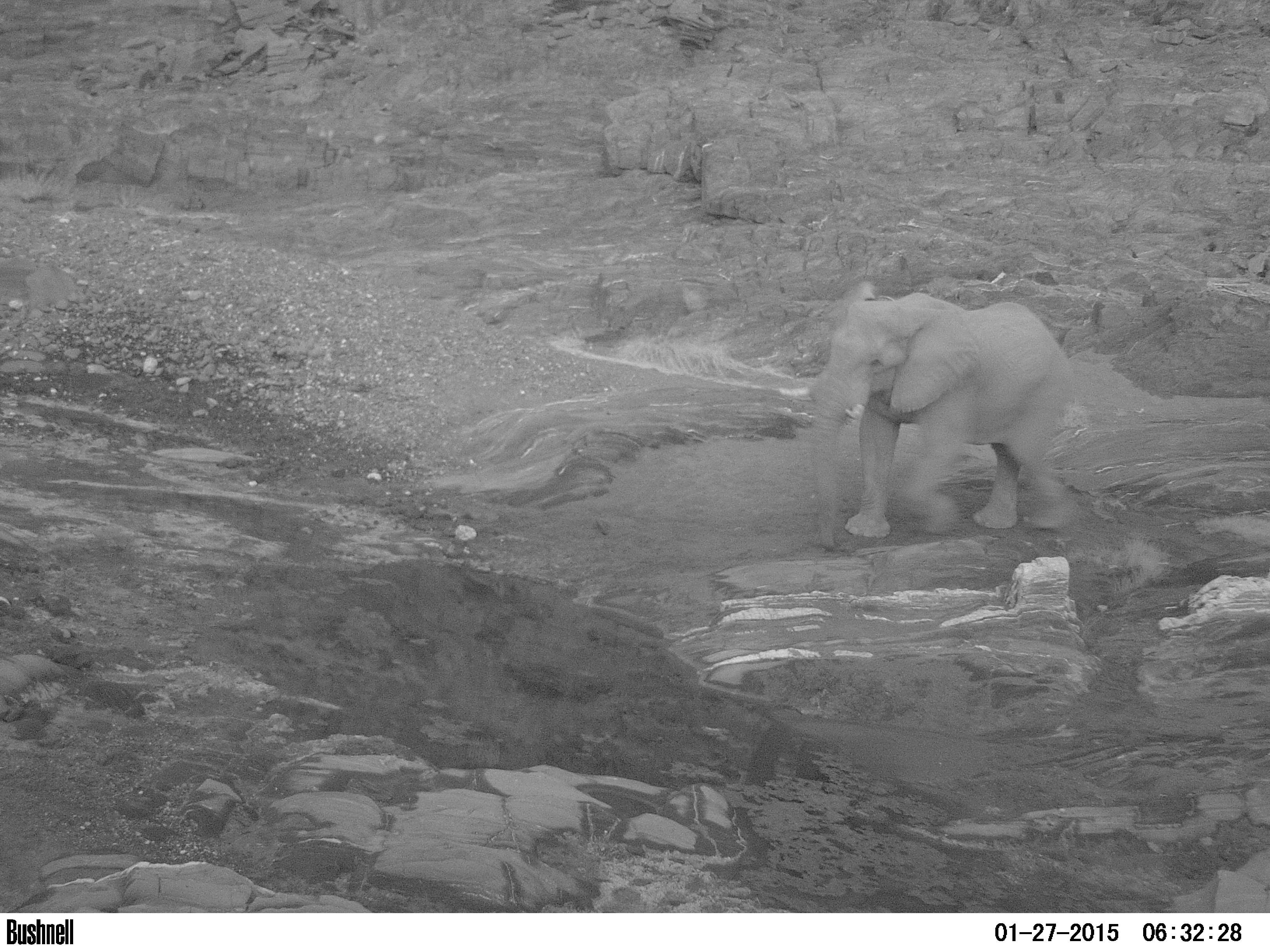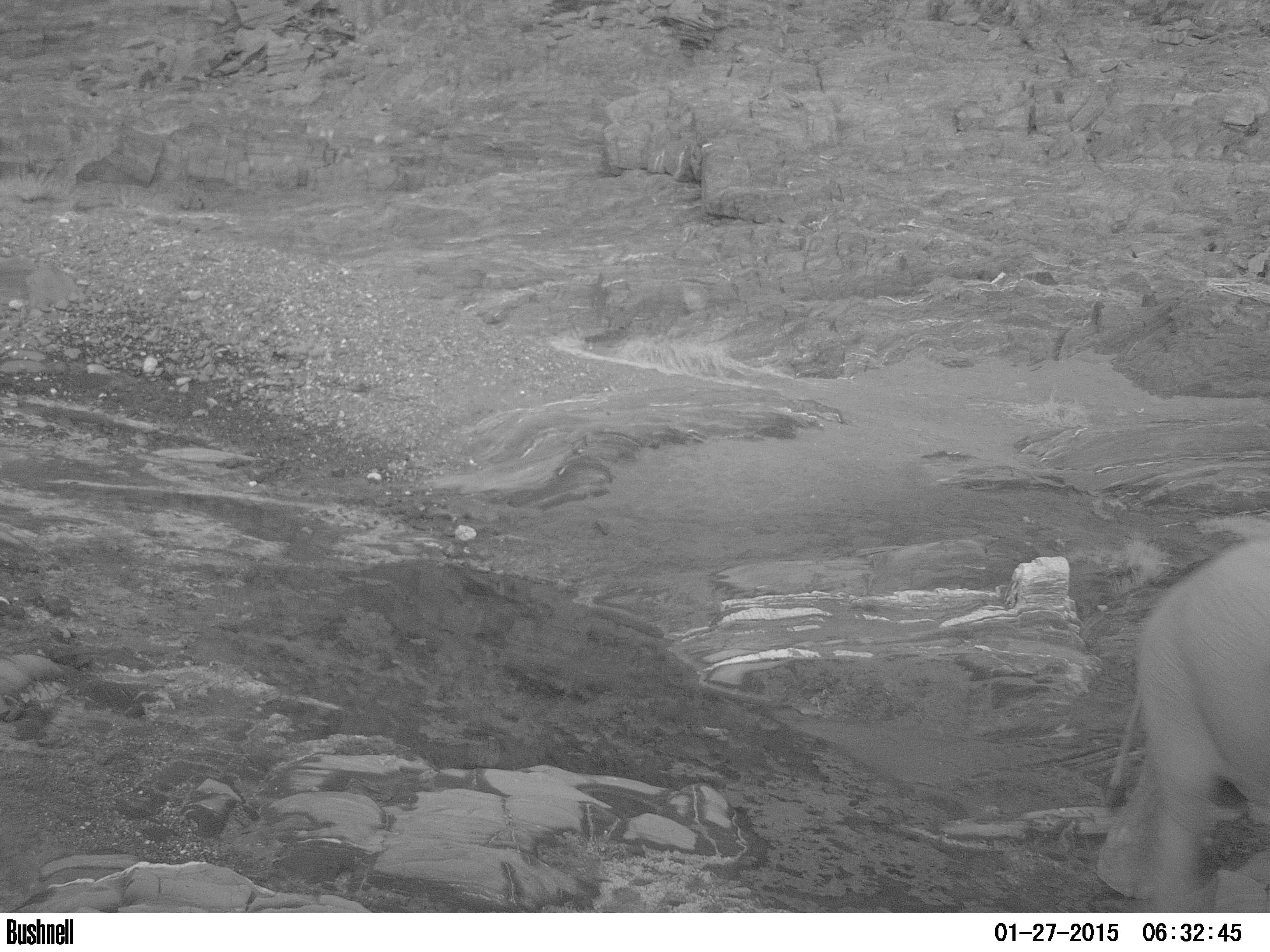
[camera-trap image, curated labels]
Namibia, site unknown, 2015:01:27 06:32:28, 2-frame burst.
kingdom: Animalia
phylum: Chordata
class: Mammalia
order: Proboscidea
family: Elephantidae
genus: Loxodonta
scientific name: Loxodonta africana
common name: african elephant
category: loxodanta africana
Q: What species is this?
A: Loxodanta africana (african elephant) (Loxodonta africana).